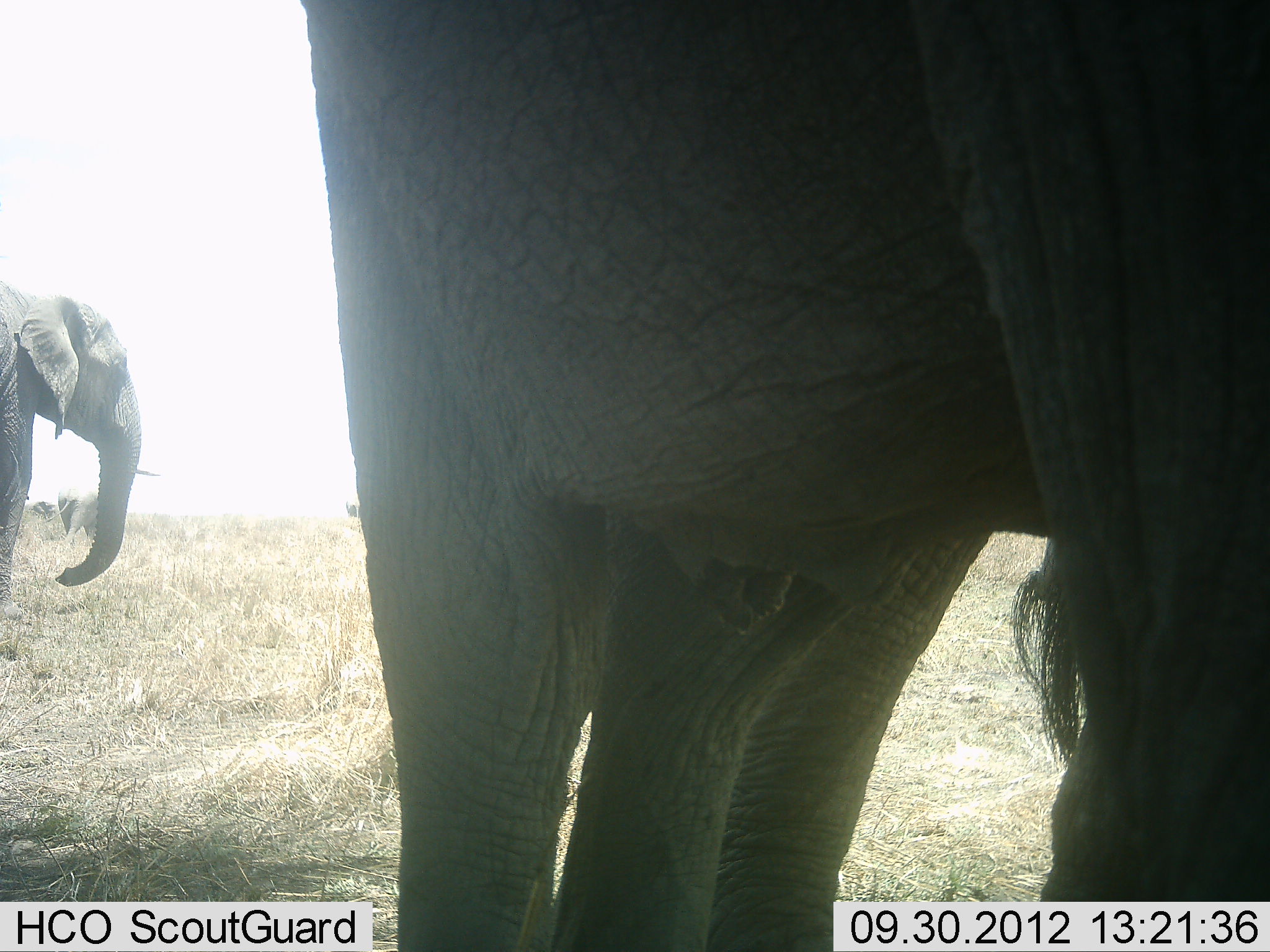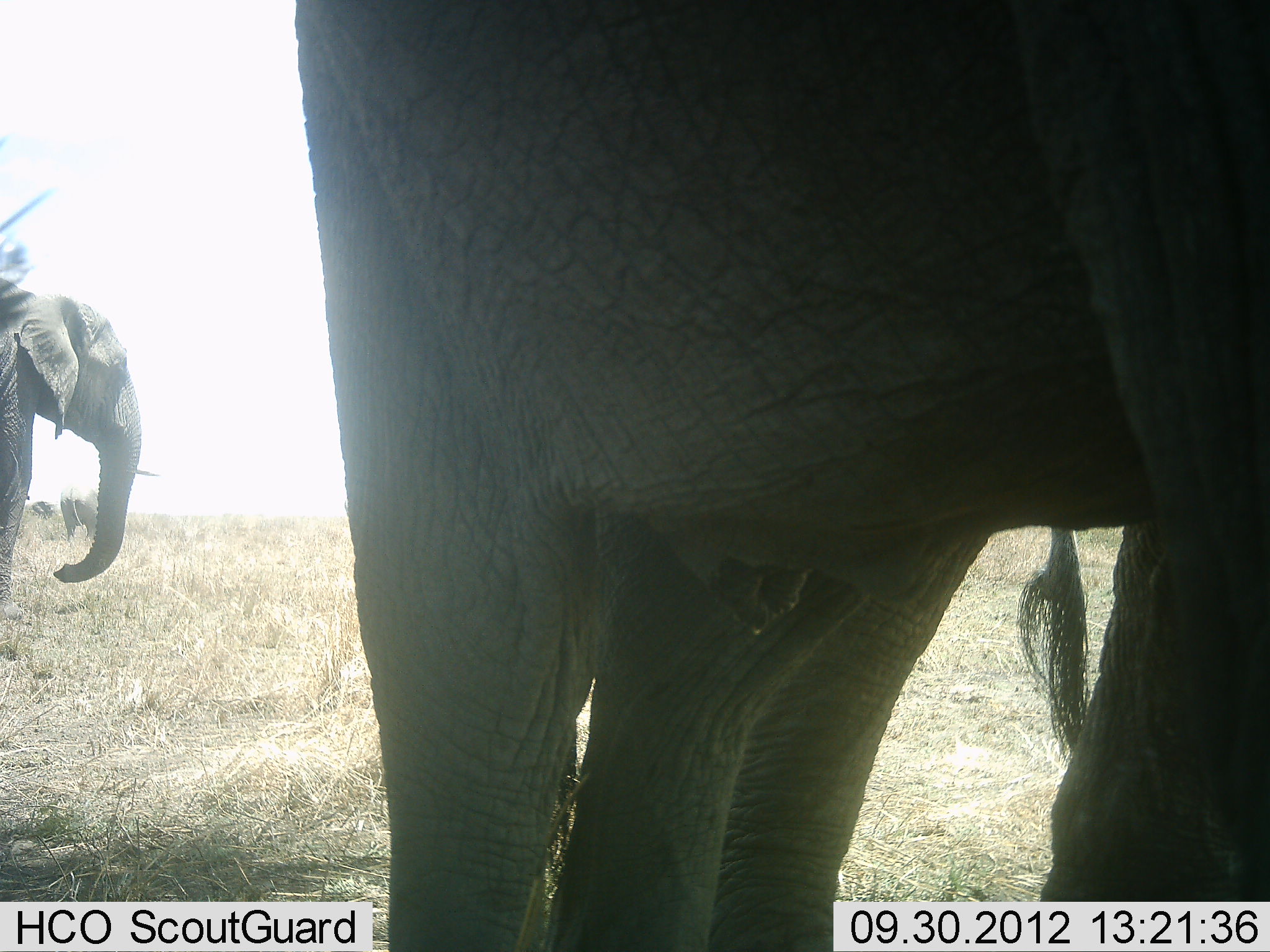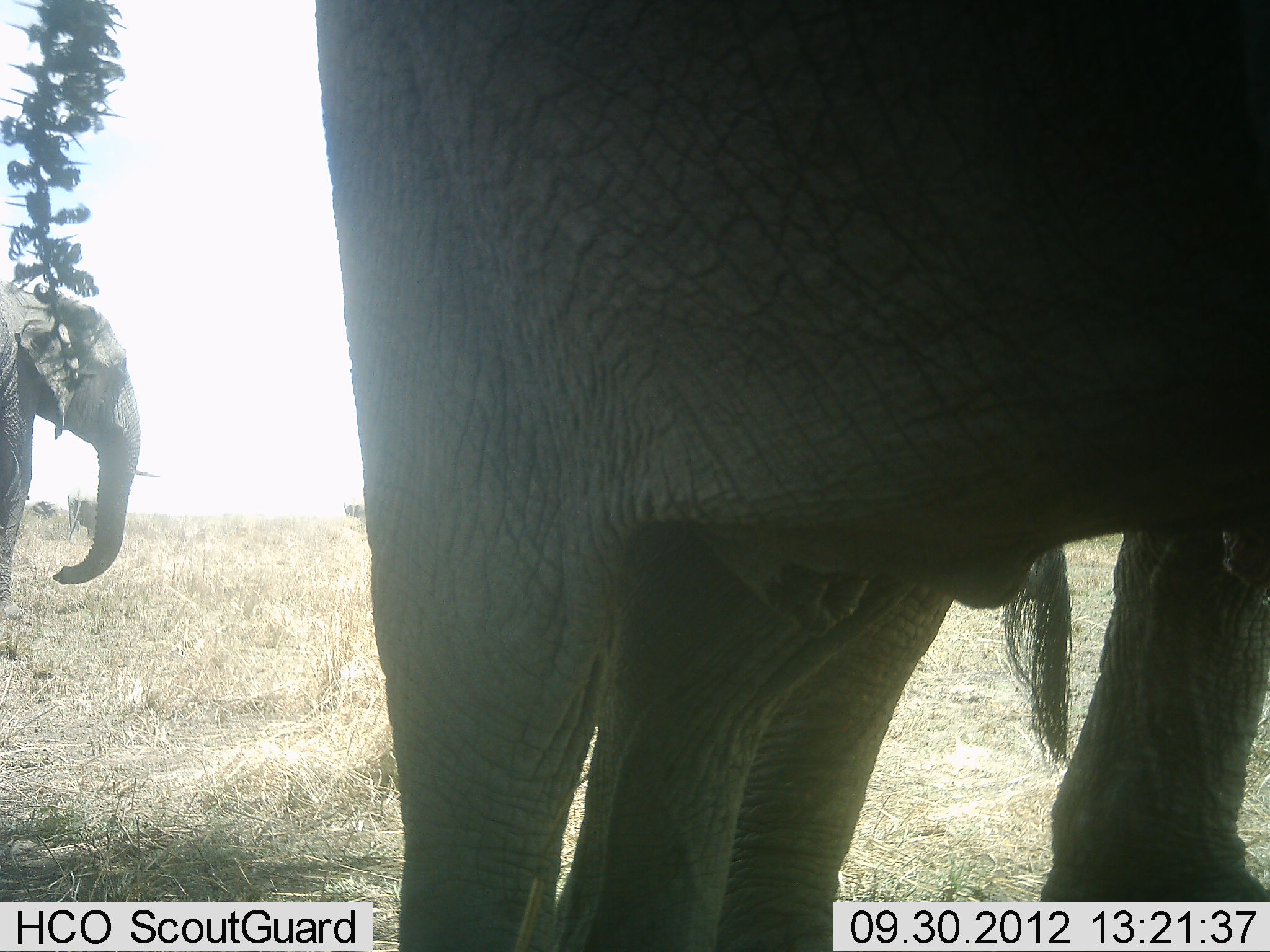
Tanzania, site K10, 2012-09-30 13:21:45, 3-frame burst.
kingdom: Animalia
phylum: Chordata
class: Mammalia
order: Proboscidea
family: Elephantidae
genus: Loxodonta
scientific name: Loxodonta africana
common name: african bush elephant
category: elephant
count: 3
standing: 90%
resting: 10%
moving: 0%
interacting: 0%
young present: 0%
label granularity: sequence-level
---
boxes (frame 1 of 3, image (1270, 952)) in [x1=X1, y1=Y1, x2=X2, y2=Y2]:
animal: [x1=301, y1=0, x2=1270, y2=952]; [x1=0, y1=278, x2=145, y2=656]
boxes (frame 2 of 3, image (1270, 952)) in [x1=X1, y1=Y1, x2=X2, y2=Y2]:
animal: [x1=290, y1=1, x2=1270, y2=951]; [x1=0, y1=275, x2=143, y2=633]; [x1=58, y1=486, x2=103, y2=546]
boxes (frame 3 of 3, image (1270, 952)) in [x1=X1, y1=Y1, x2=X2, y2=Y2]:
animal: [x1=309, y1=1, x2=1270, y2=951]; [x1=0, y1=279, x2=143, y2=626]; [x1=66, y1=488, x2=102, y2=546]; [x1=30, y1=499, x2=59, y2=520]